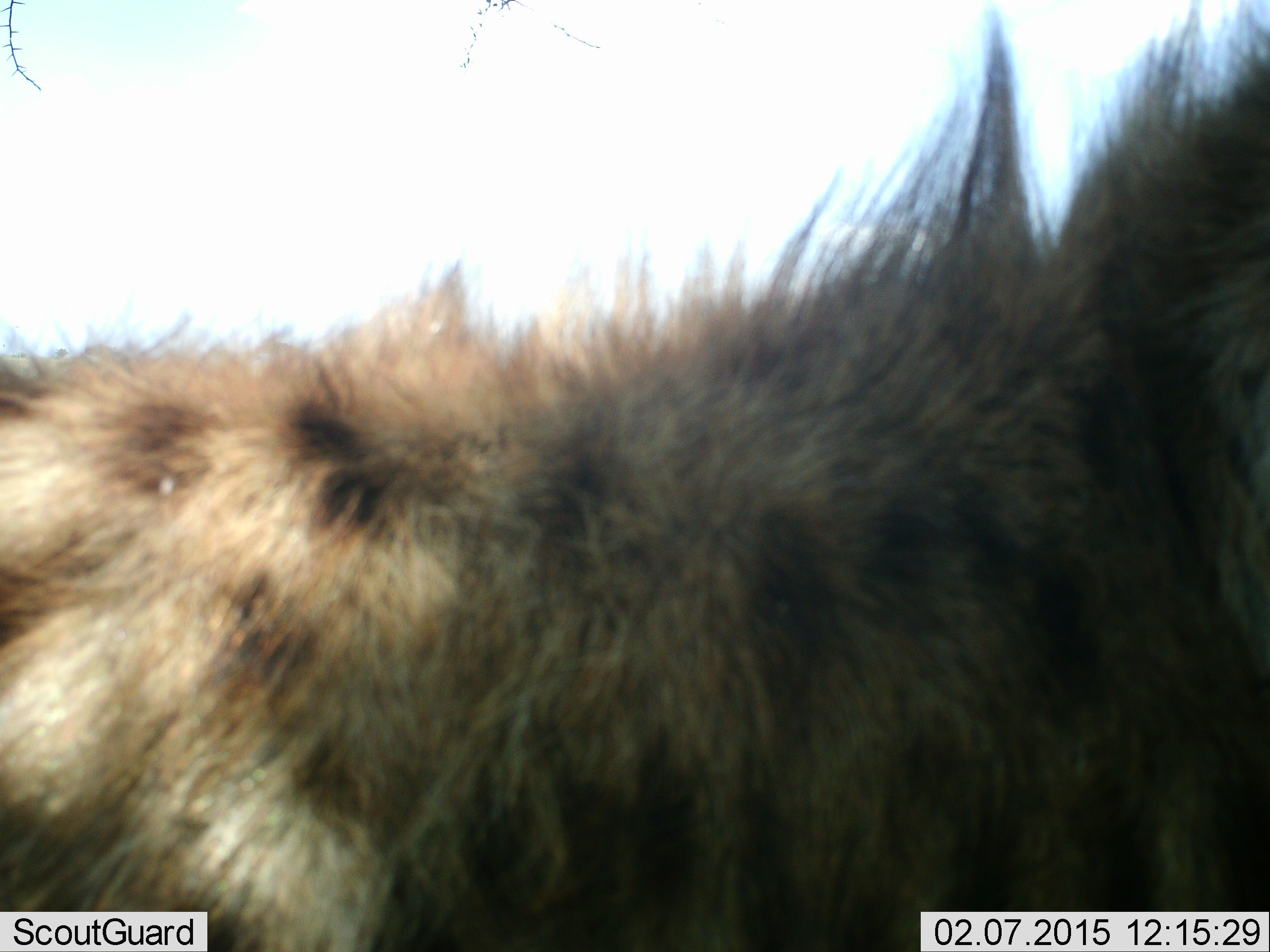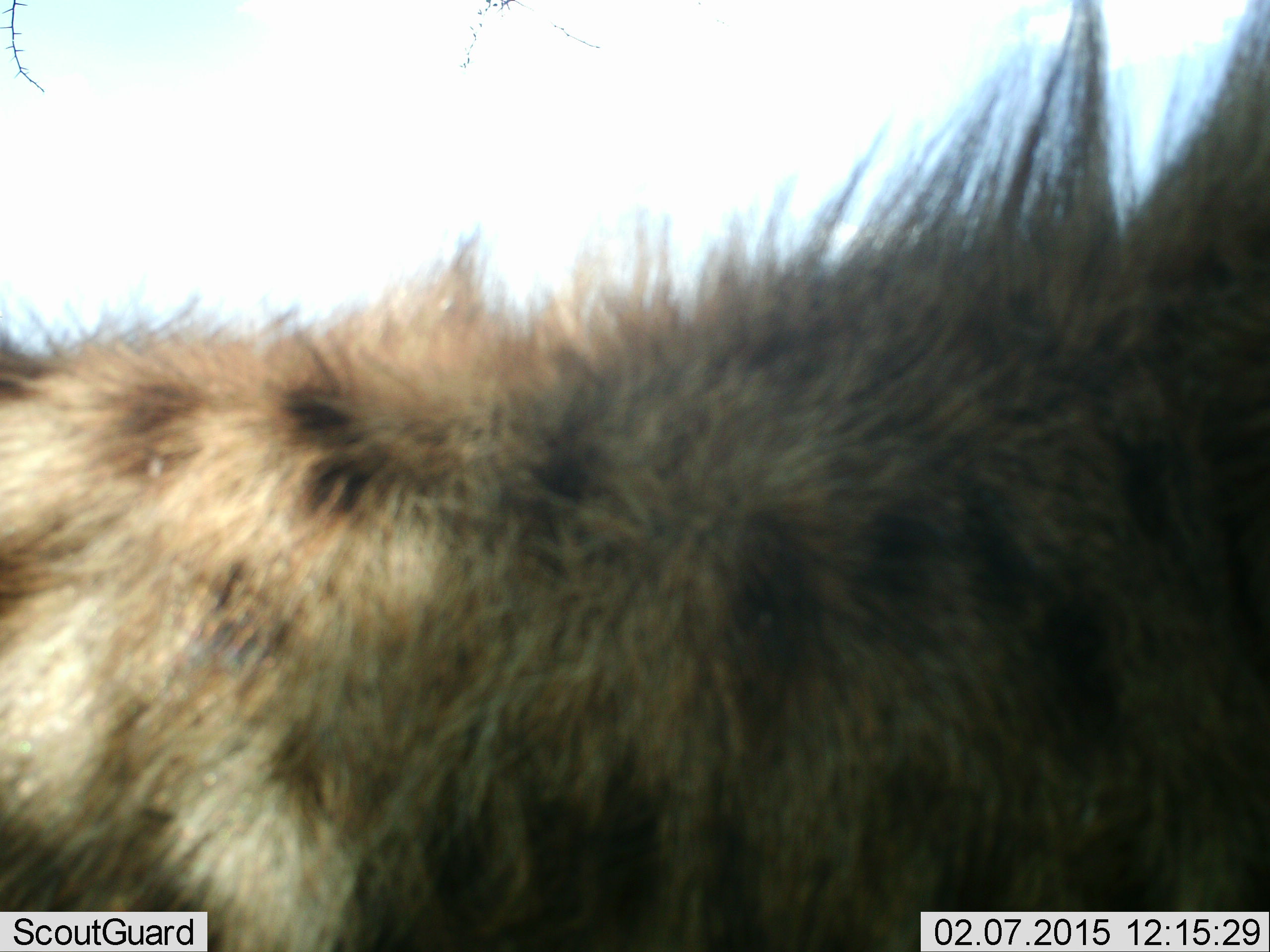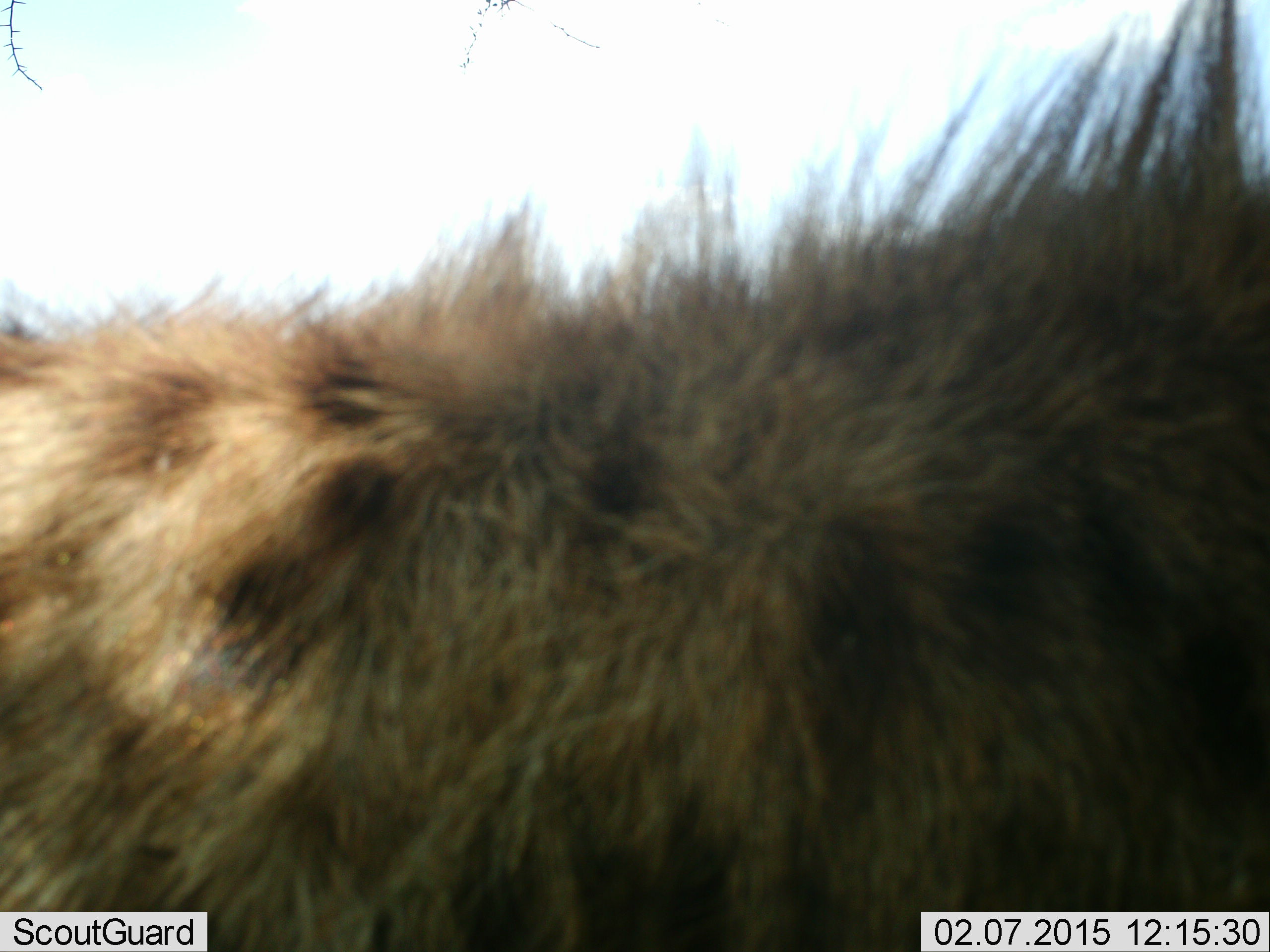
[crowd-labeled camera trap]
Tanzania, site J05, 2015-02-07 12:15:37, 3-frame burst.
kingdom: Animalia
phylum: Chordata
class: Mammalia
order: Carnivora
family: Hyaenidae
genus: Crocuta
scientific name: Crocuta crocuta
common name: spotted hyena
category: hyenaspotted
Hyenaspotted (spotted hyena) (Crocuta crocuta), count 1. Behavior (volunteer vote fractions): standing 100%, resting 0%, moving 0%, interacting 0%. Young present (vote fraction): 0%. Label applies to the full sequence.